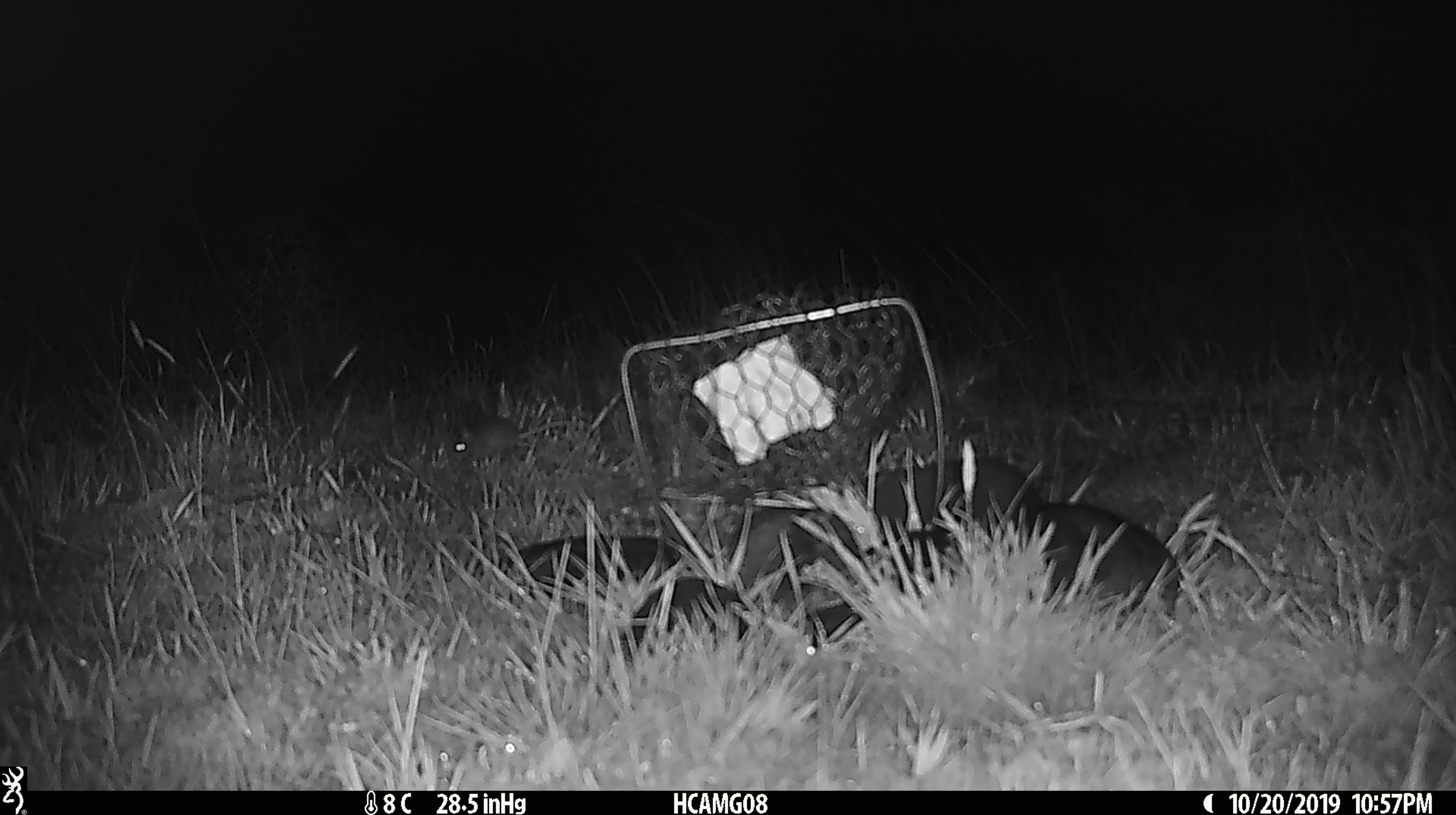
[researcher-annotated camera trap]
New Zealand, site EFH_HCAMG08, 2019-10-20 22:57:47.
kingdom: Animalia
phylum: Chordata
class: Mammalia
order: Rodentia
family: Muridae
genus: Mus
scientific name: Mus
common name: mouse